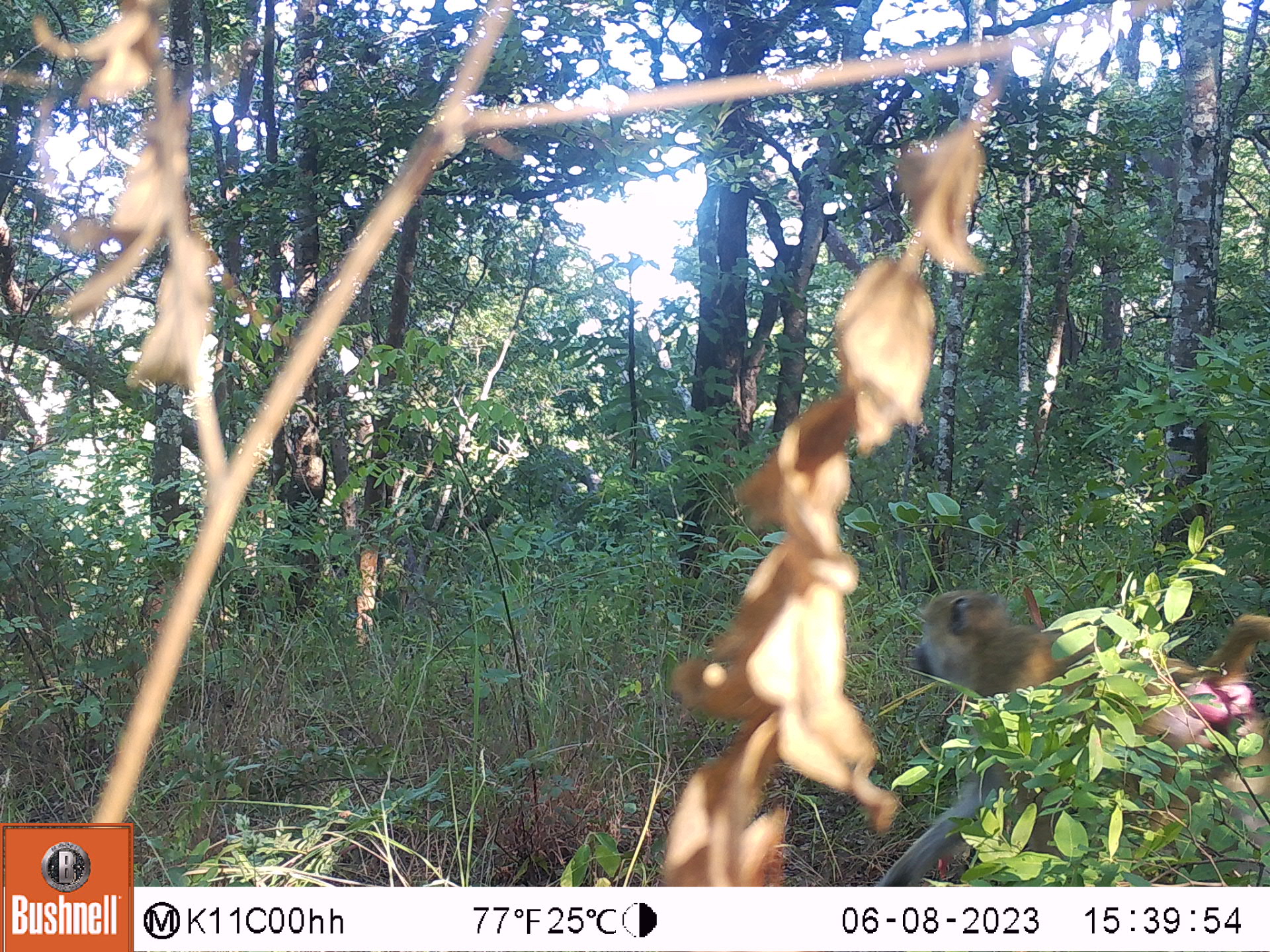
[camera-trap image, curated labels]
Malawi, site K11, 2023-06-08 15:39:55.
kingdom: Animalia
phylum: Chordata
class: Mammalia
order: Primates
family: Cercopithecidae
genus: Papio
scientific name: Papio cynocephalus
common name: yellow baboon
Yellow baboon (Papio cynocephalus), count 1.